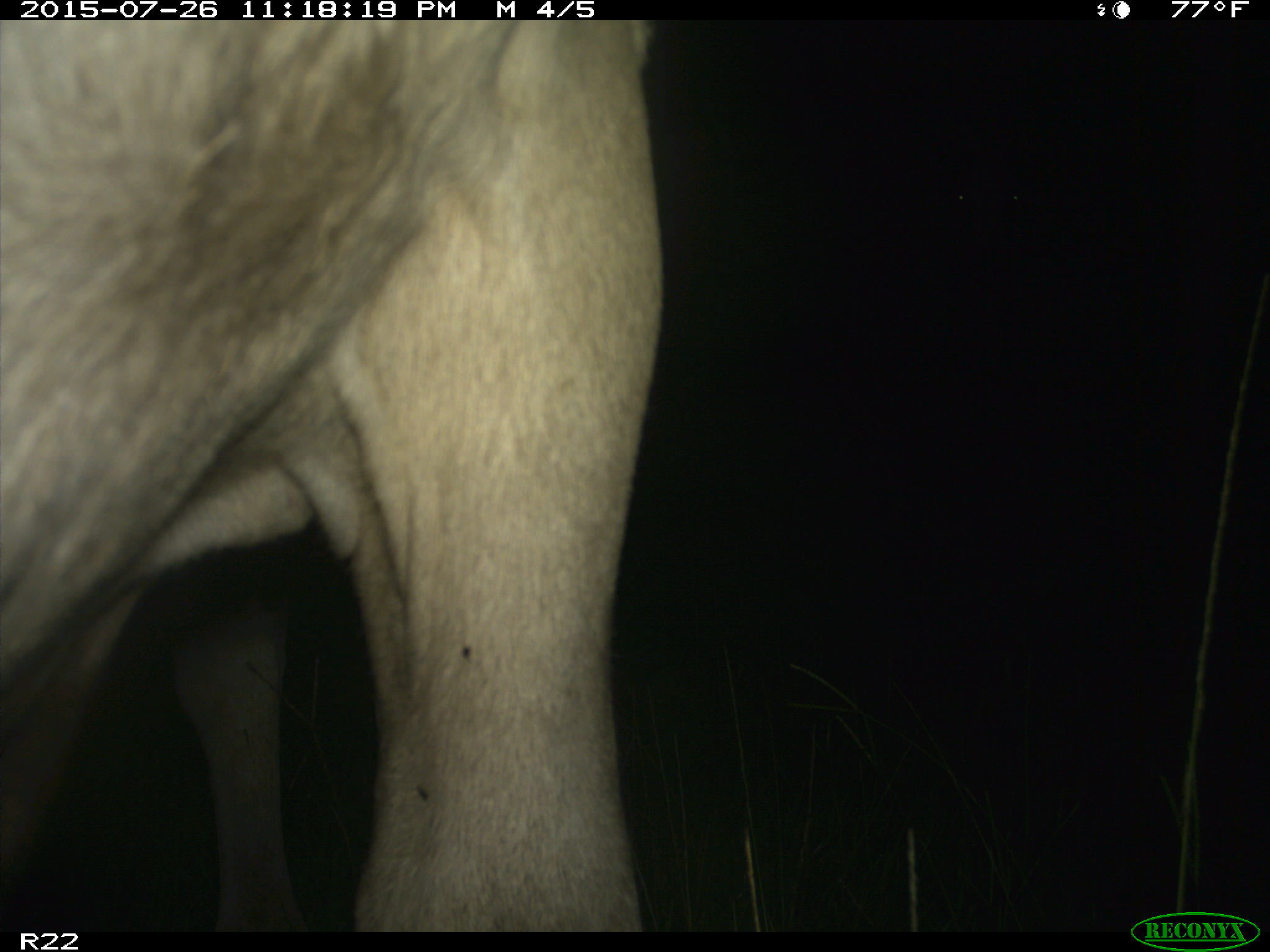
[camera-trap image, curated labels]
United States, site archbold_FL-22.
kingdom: Animalia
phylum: Chordata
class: Mammalia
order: Artiodactyla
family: Bovidae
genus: Bos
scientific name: Bos taurus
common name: domestic cow